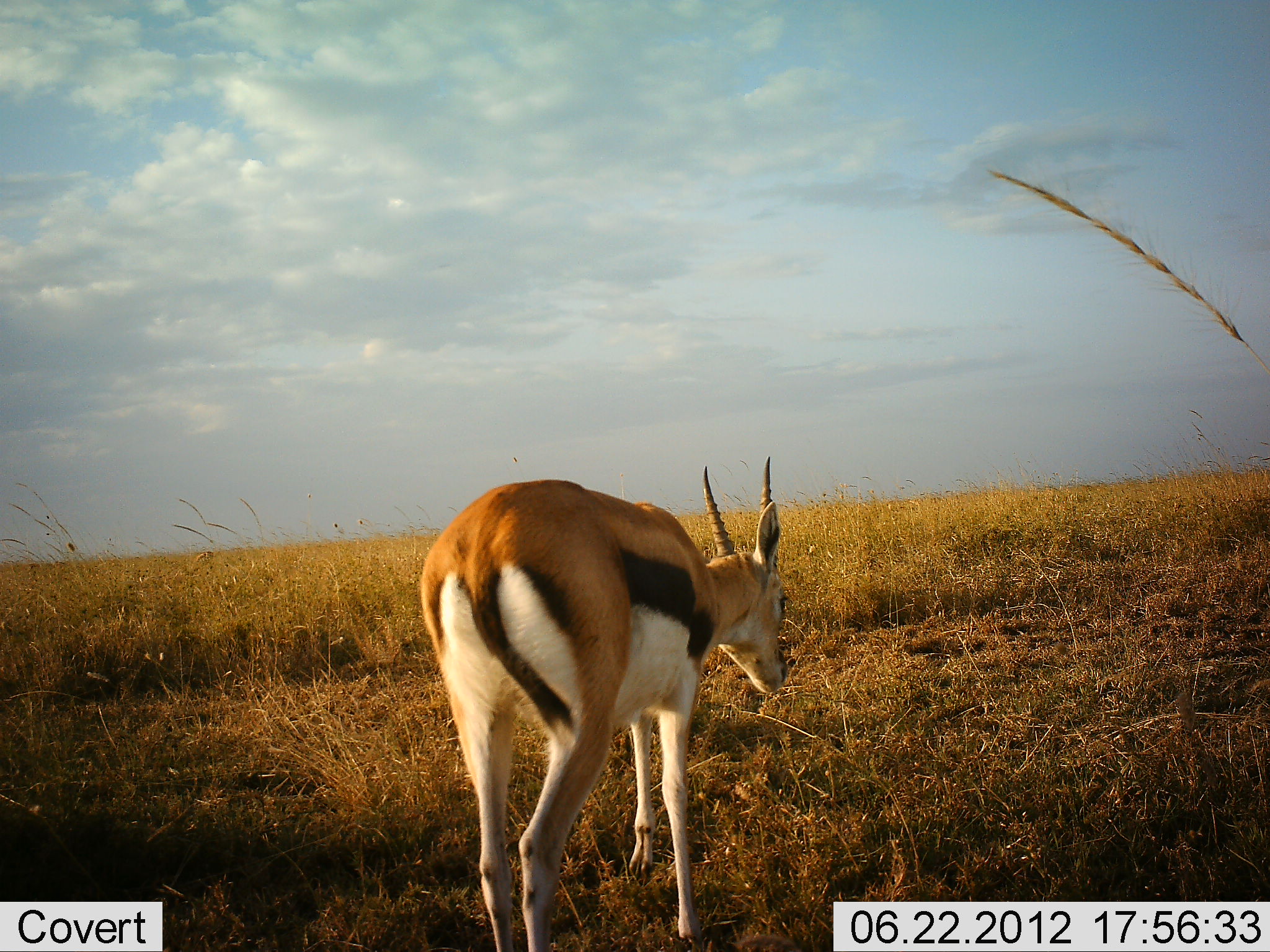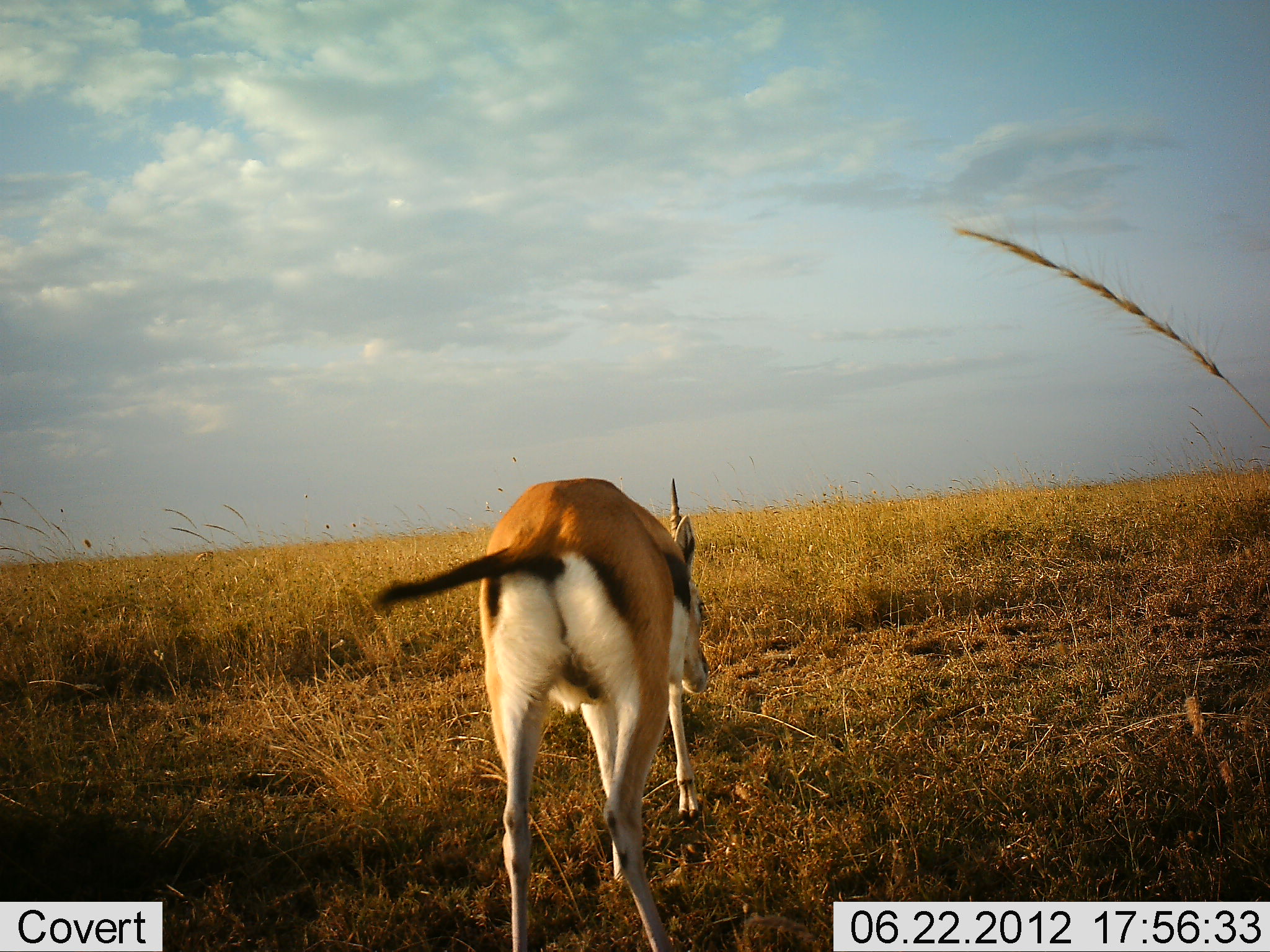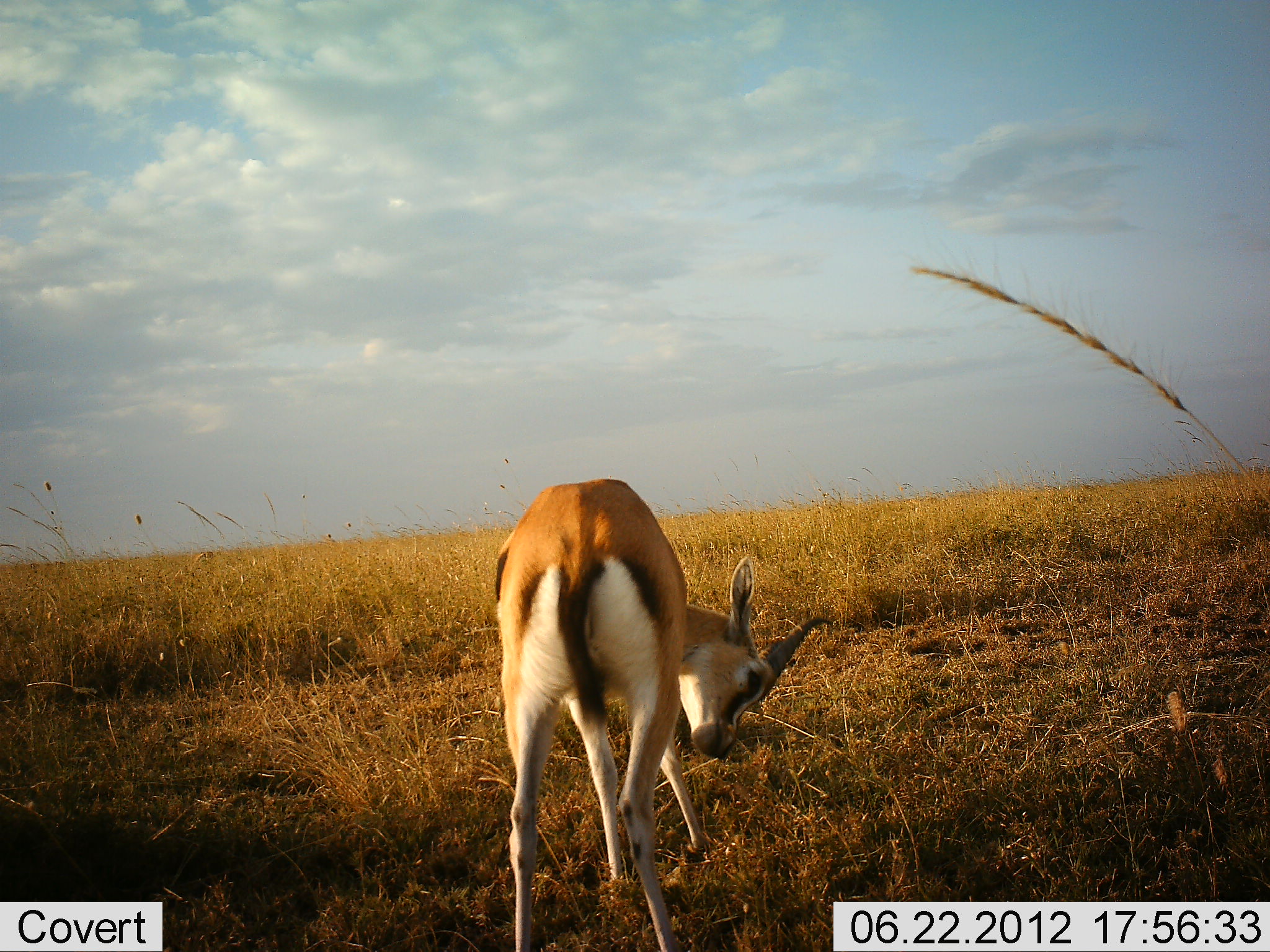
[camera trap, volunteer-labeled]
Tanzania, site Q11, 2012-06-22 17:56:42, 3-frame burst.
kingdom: Animalia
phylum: Chordata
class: Mammalia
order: Artiodactyla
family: Bovidae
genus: Eudorcas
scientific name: Eudorcas thomsonii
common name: thomson's gazelle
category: gazellethomsons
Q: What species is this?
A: Gazellethomsons (thomson's gazelle) (Eudorcas thomsonii).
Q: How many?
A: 1.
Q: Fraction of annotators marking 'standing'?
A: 40%.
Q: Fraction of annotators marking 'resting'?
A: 0%.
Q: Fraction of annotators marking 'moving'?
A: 50%.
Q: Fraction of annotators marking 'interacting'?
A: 10%.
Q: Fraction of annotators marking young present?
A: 0%.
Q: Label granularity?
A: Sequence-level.